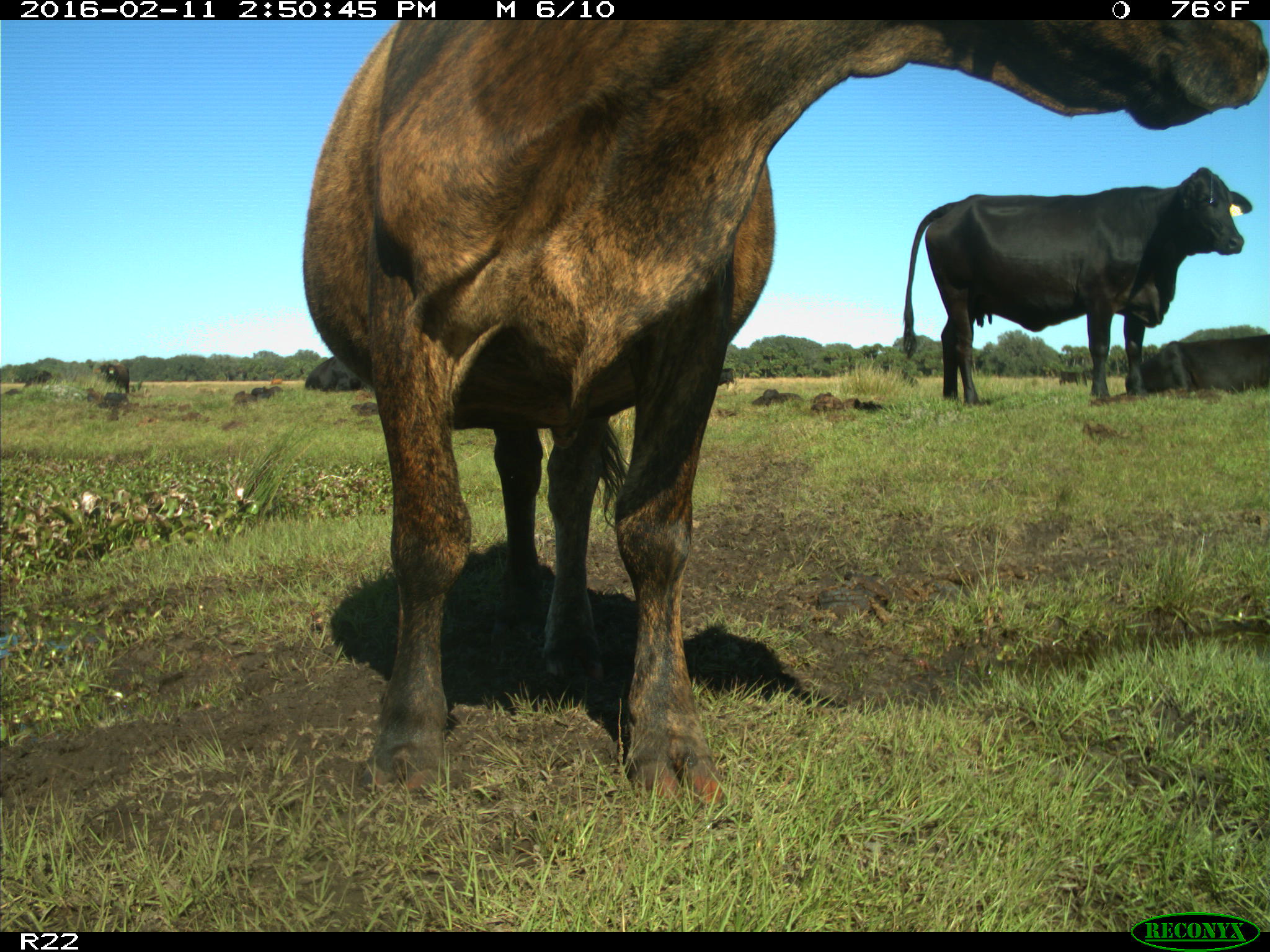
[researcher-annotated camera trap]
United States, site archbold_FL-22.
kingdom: Animalia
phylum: Chordata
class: Mammalia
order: Artiodactyla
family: Bovidae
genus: Bos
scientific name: Bos taurus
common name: domestic cow